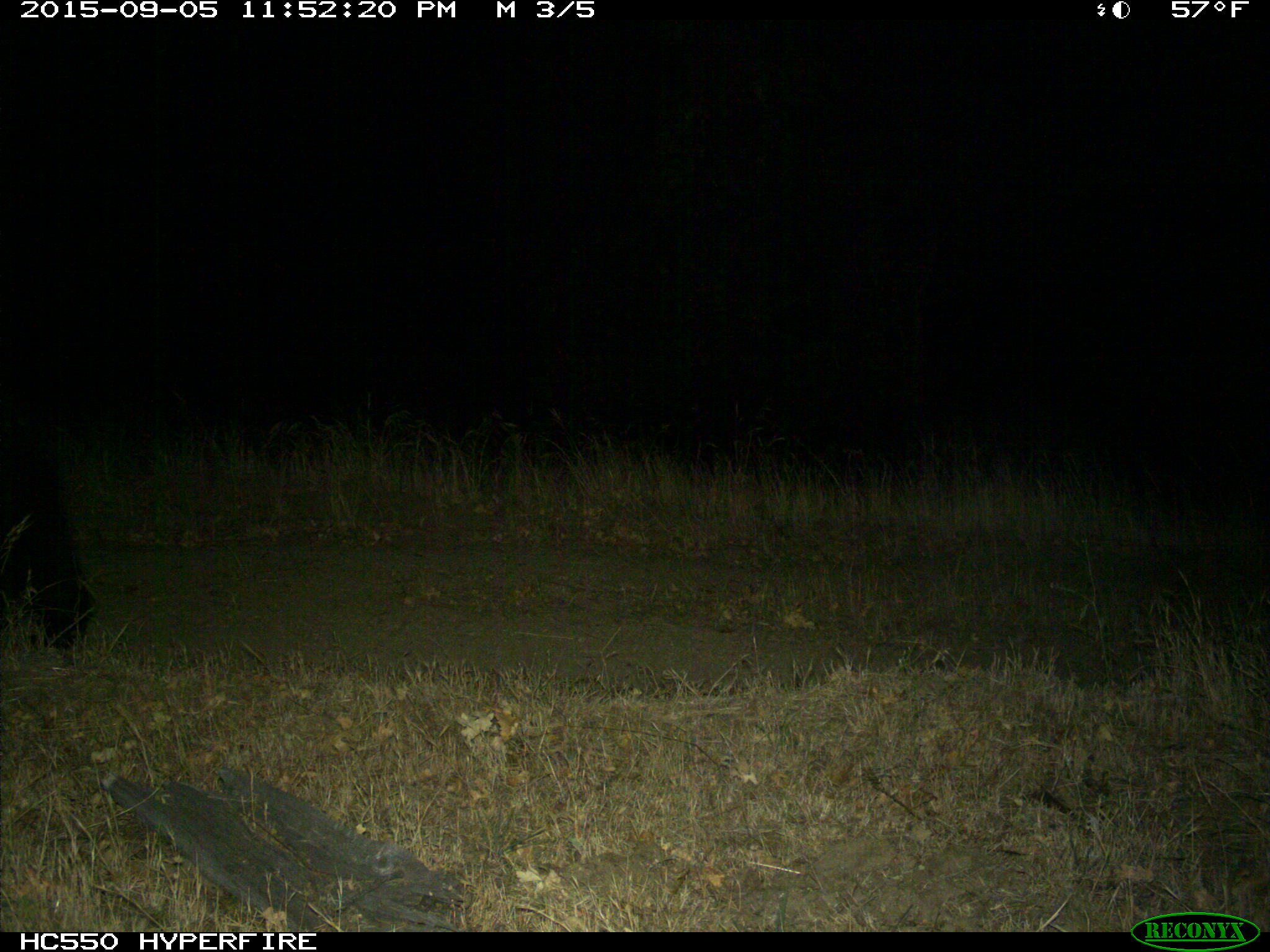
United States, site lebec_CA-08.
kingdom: Animalia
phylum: Chordata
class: Mammalia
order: Carnivora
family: Ursidae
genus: Ursus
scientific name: Ursus americanus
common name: american black bear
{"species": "Ursus americanus (american black bear)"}